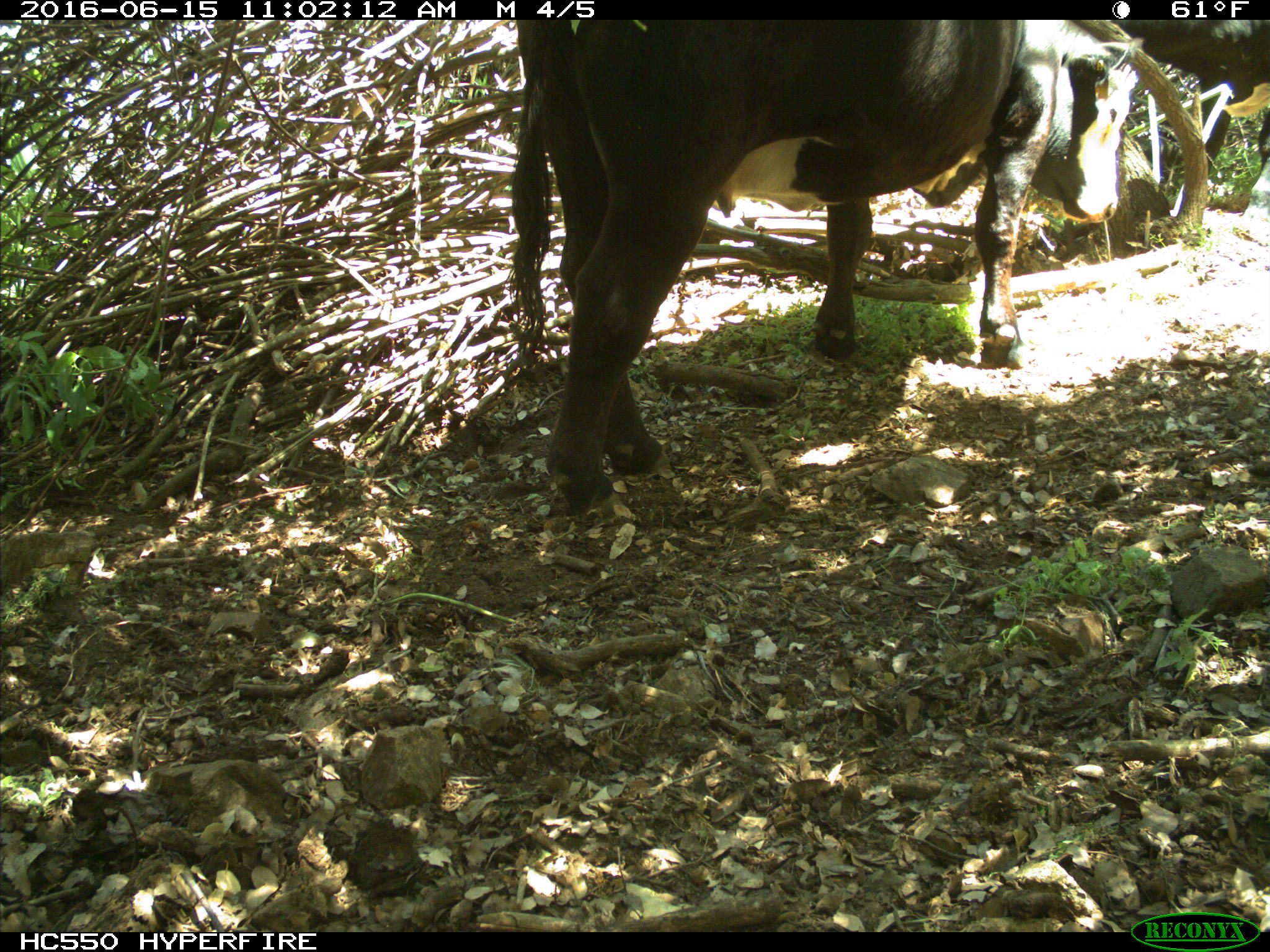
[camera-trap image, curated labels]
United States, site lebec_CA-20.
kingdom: Animalia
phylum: Chordata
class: Mammalia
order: Artiodactyla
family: Bovidae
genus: Bos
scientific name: Bos taurus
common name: domestic cow